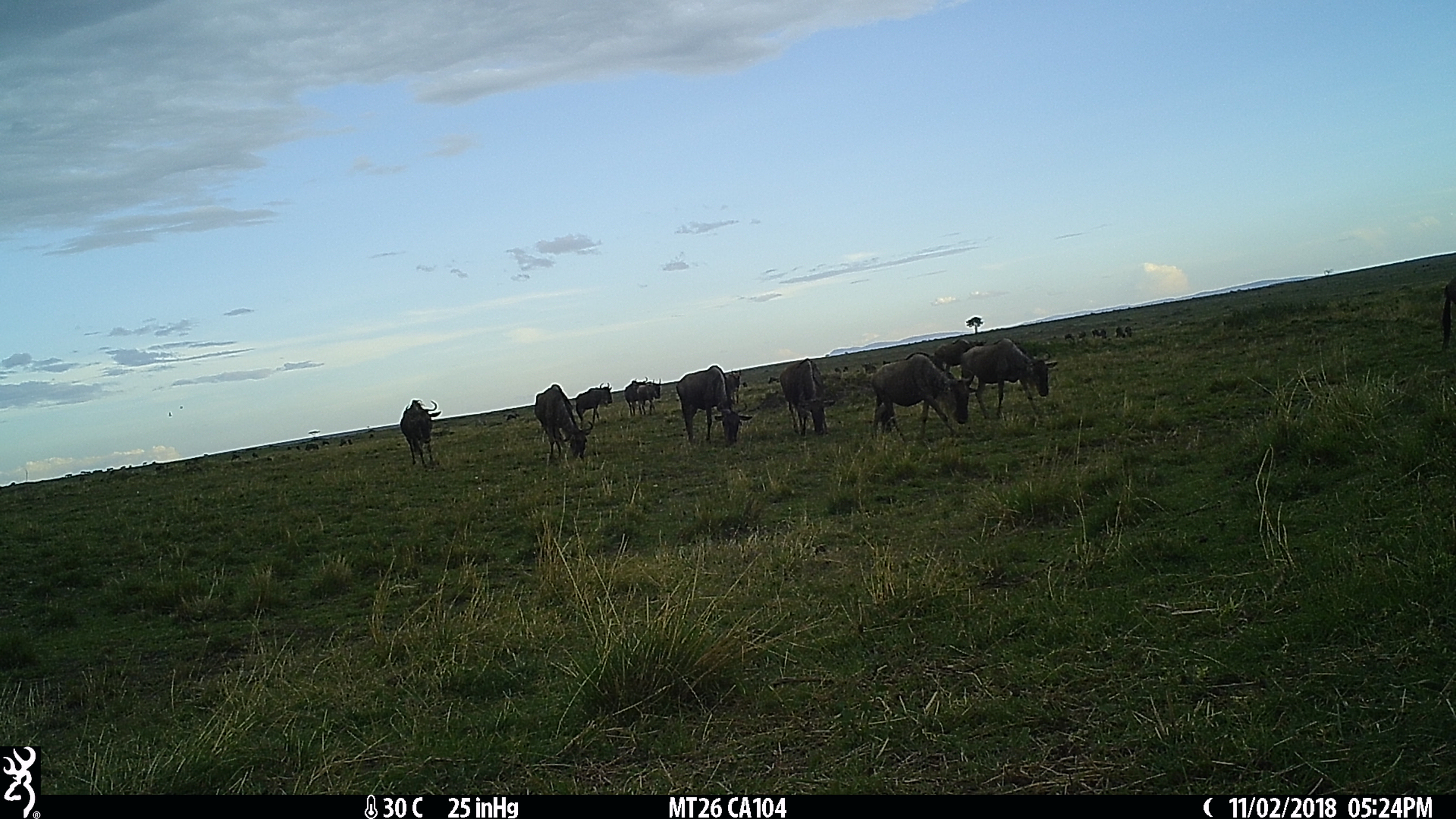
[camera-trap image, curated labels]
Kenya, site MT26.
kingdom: Animalia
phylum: Chordata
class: Mammalia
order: Artiodactyla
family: Bovidae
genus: Connochaetes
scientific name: Connochaetes taurinus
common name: blue wildebeest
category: wildebeest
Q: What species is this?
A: Wildebeest (blue wildebeest) (Connochaetes taurinus).